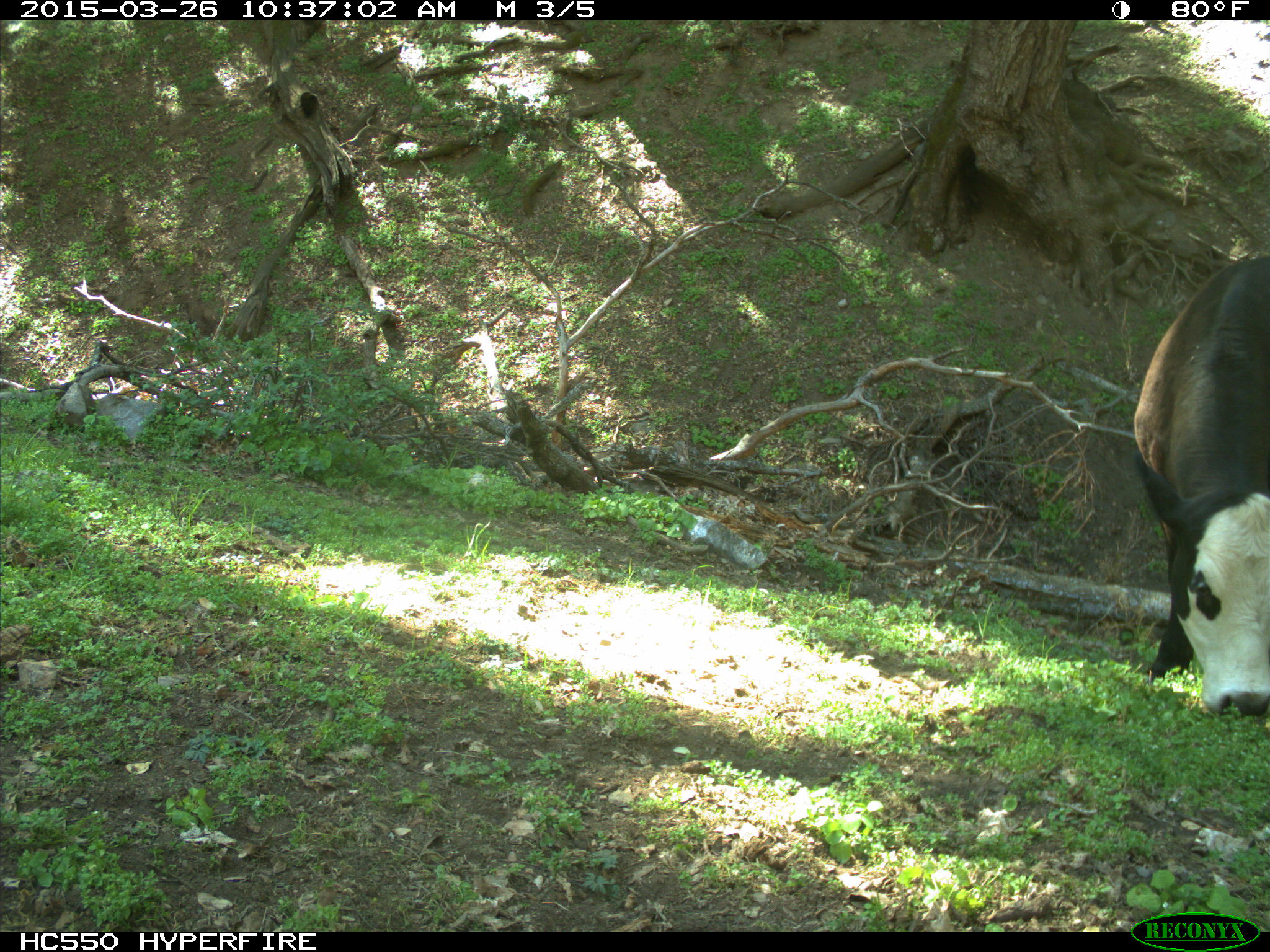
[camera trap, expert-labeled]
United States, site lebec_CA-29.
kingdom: Animalia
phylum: Chordata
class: Mammalia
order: Artiodactyla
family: Bovidae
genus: Bos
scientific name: Bos taurus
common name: domestic cow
Bos taurus (domestic cow).